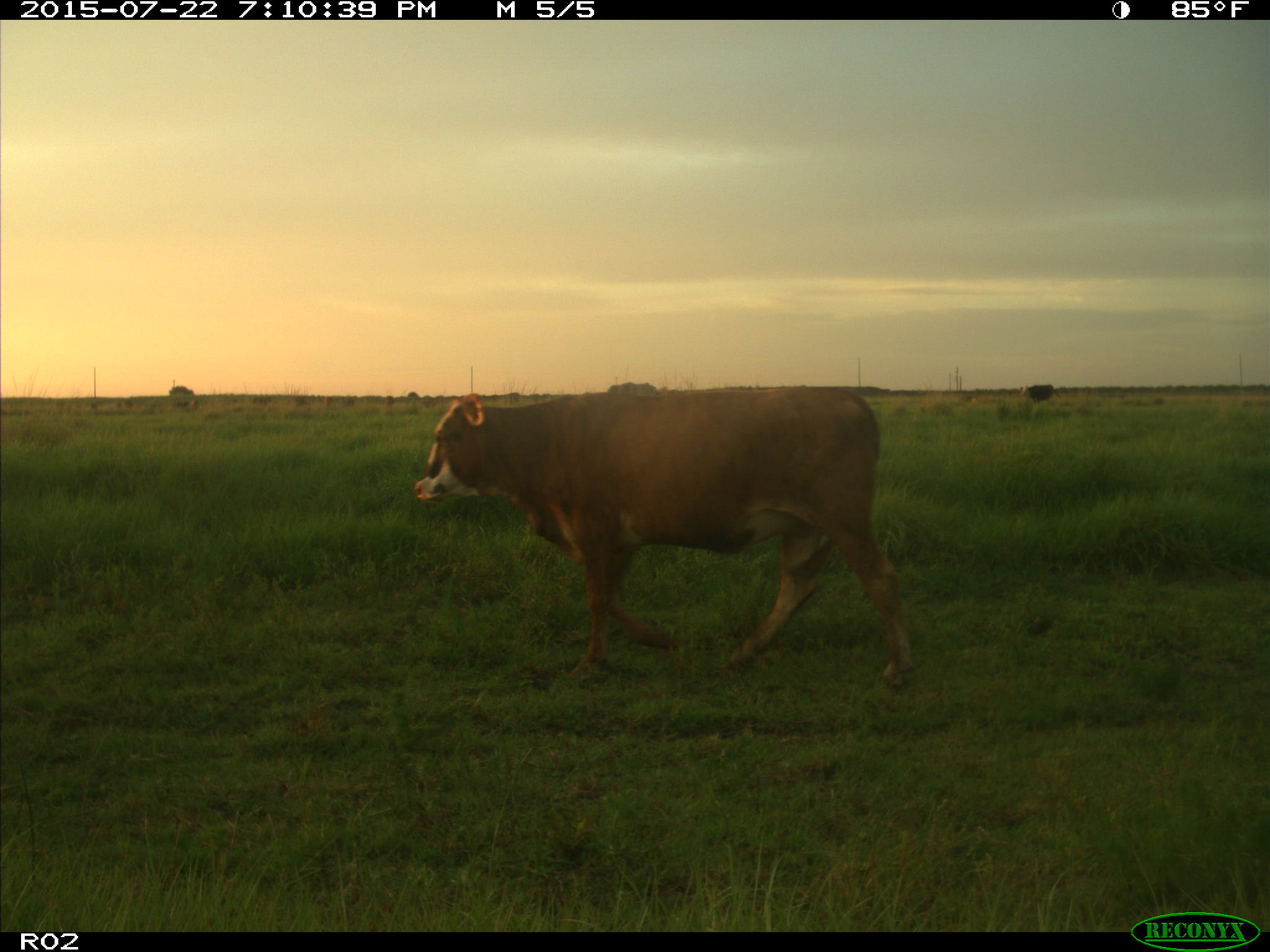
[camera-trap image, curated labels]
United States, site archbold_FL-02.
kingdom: Animalia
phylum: Chordata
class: Mammalia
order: Artiodactyla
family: Bovidae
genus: Bos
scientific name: Bos taurus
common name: domestic cow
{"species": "Bos taurus (domestic cow)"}